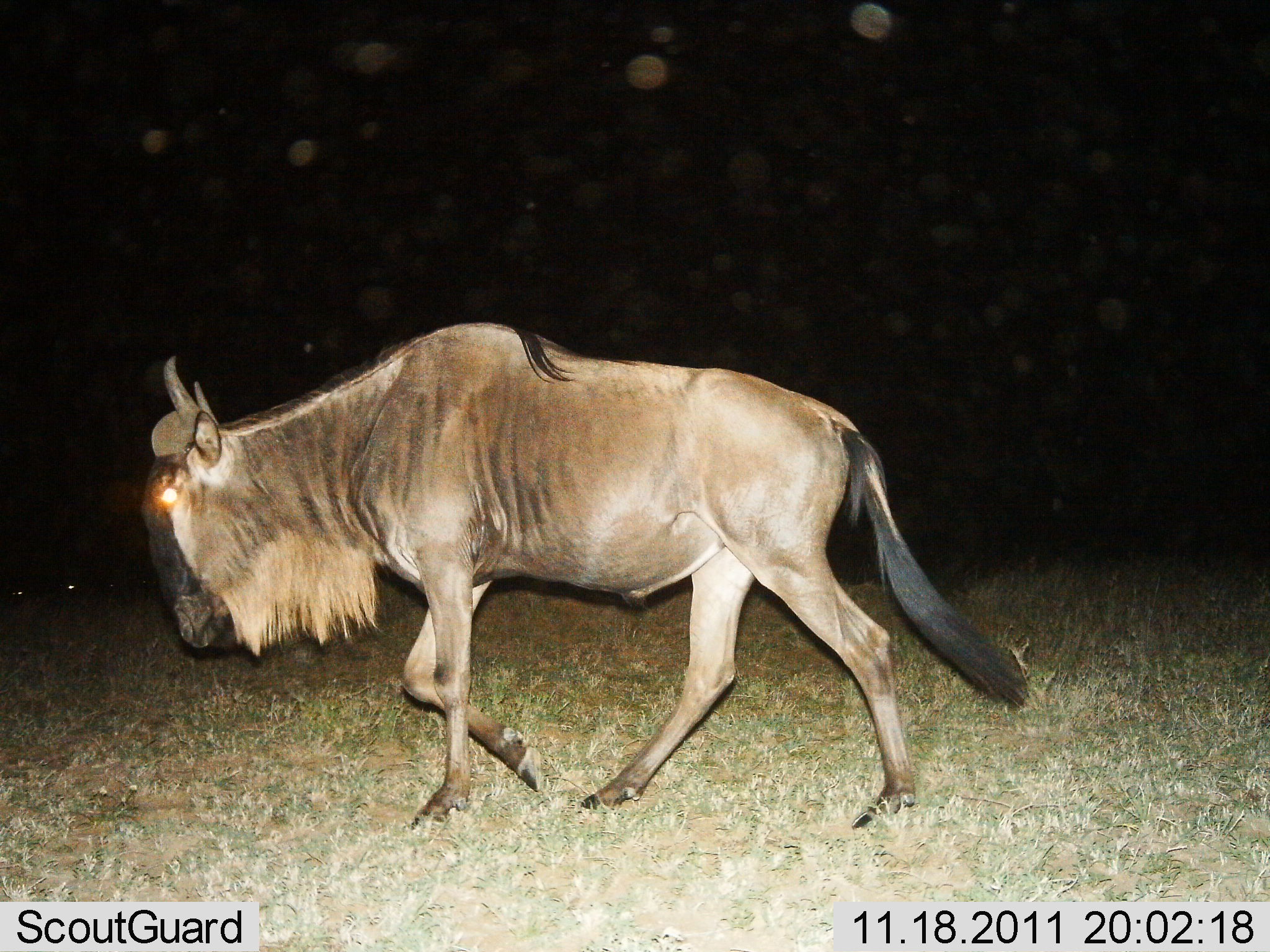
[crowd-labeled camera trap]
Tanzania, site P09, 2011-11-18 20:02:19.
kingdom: Animalia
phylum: Chordata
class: Mammalia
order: Artiodactyla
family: Bovidae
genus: Connochaetes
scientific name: Connochaetes taurinus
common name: blue wildebeest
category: wildebeest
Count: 1.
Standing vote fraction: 8%.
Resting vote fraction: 0%.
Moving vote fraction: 100%.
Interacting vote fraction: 0%.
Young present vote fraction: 0%.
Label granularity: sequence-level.